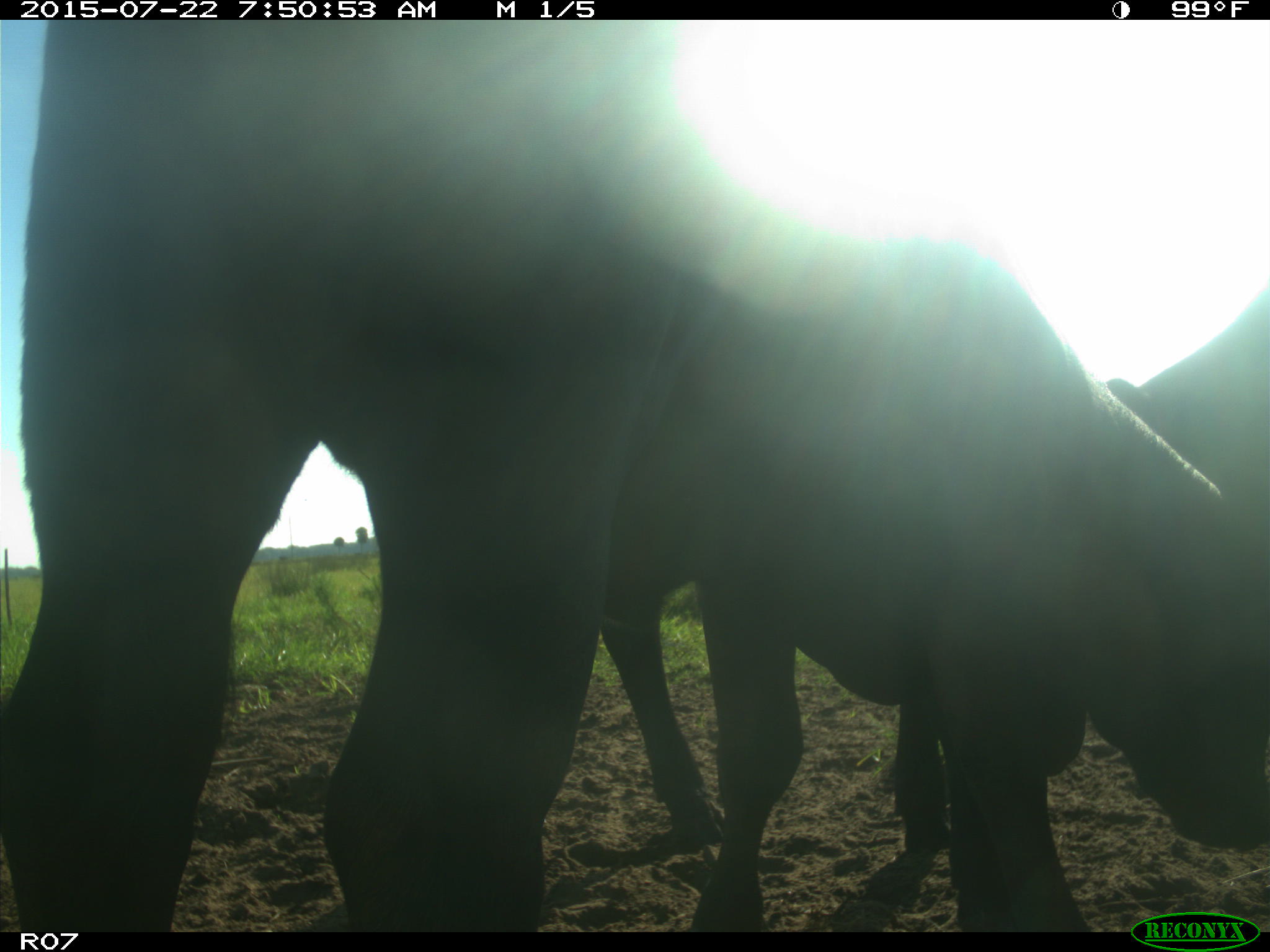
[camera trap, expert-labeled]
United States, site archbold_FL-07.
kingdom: Animalia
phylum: Chordata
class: Mammalia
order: Artiodactyla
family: Cervidae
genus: Odocoileus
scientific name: Odocoileus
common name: deer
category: unidentified deer